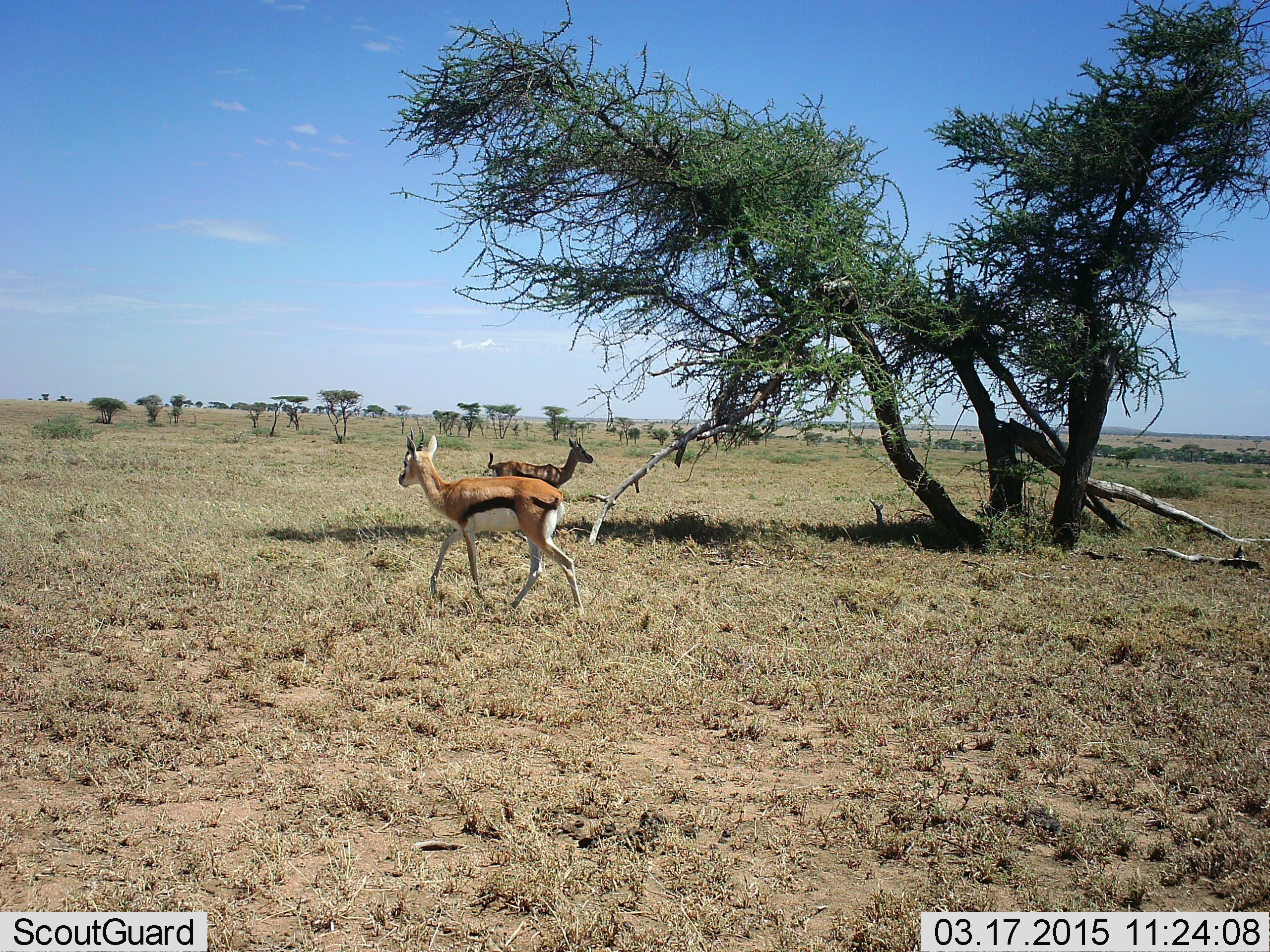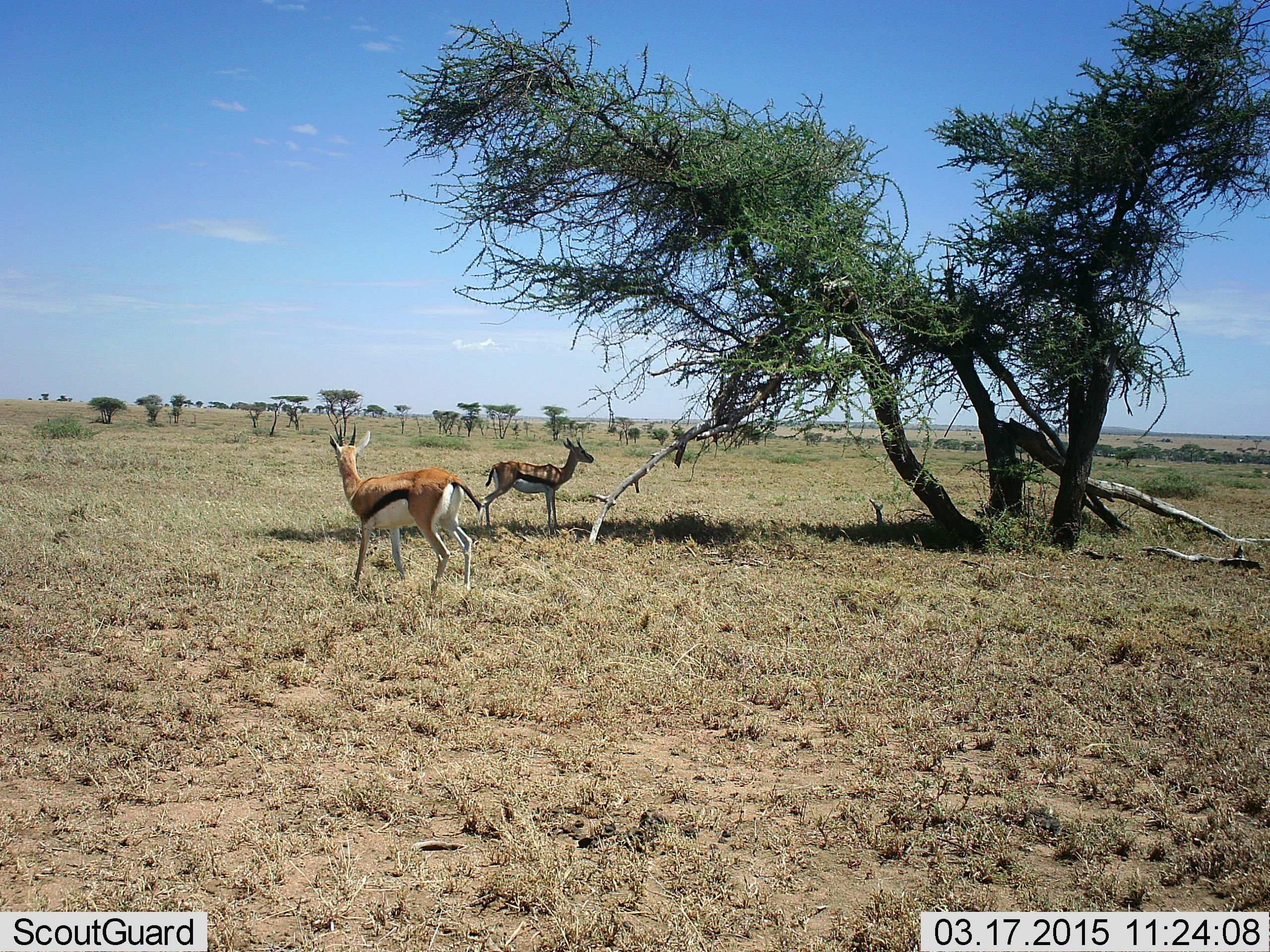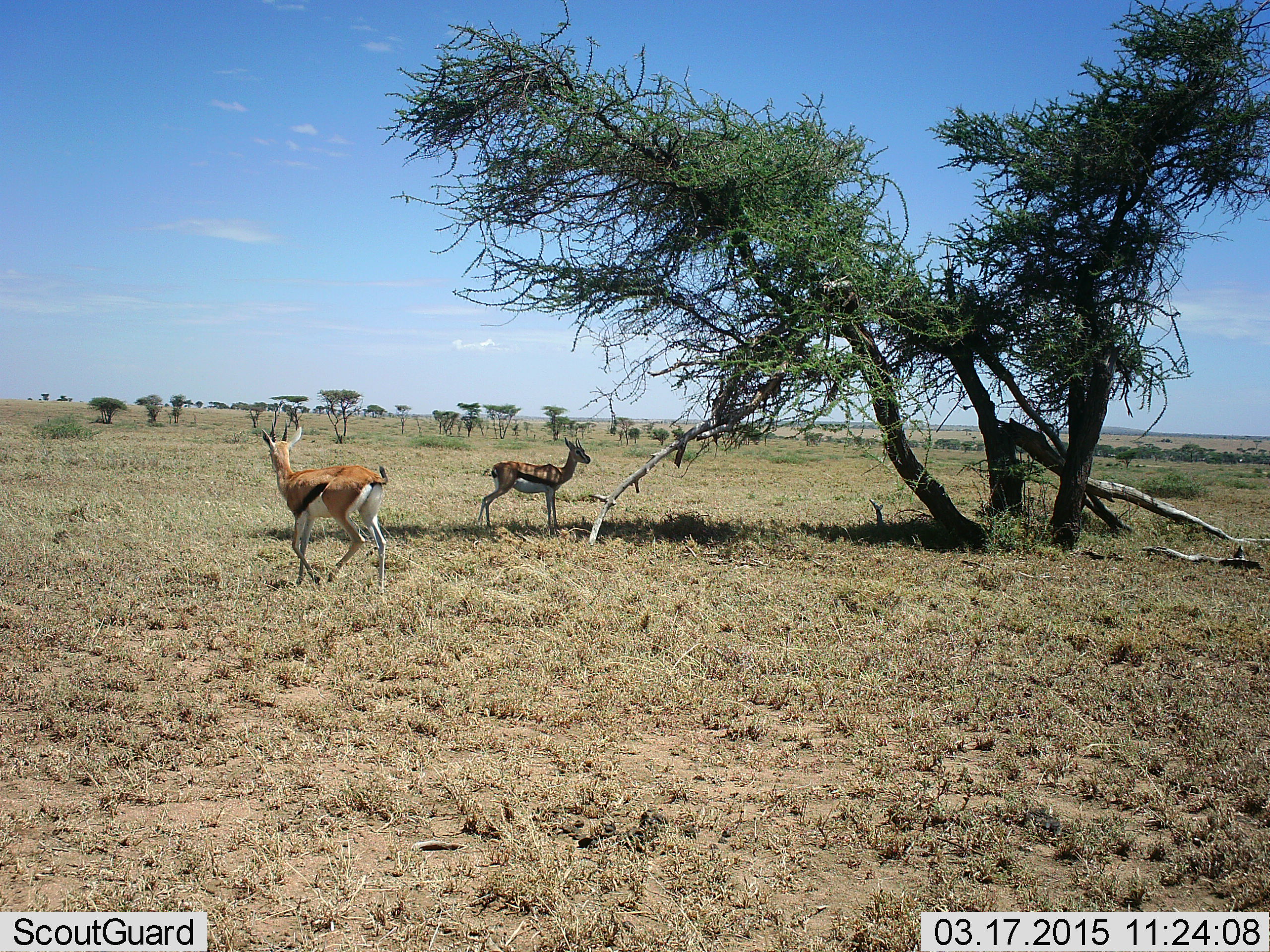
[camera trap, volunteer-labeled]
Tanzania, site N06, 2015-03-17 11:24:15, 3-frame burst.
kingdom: Animalia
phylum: Chordata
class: Mammalia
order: Artiodactyla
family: Bovidae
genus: Eudorcas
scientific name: Eudorcas thomsonii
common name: thomson's gazelle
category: gazellethomsons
Gazellethomsons (thomson's gazelle) (Eudorcas thomsonii), count 2. Behavior (volunteer vote fractions): standing 80%, resting 0%, moving 90%, interacting 0%. Young present (vote fraction): 0%. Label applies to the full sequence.